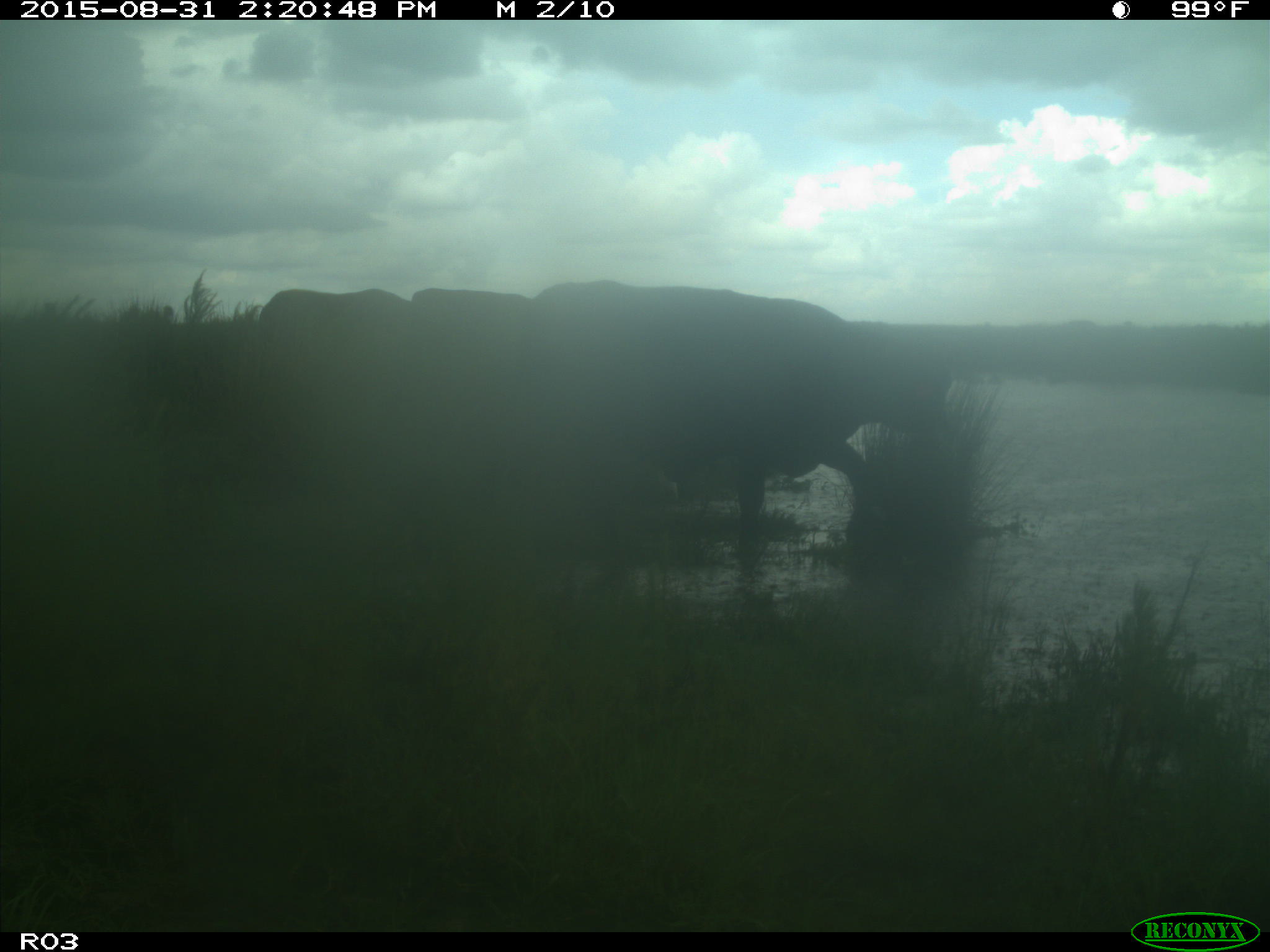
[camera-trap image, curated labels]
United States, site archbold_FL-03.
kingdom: Animalia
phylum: Chordata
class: Mammalia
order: Artiodactyla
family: Bovidae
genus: Bos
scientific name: Bos taurus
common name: domestic cow